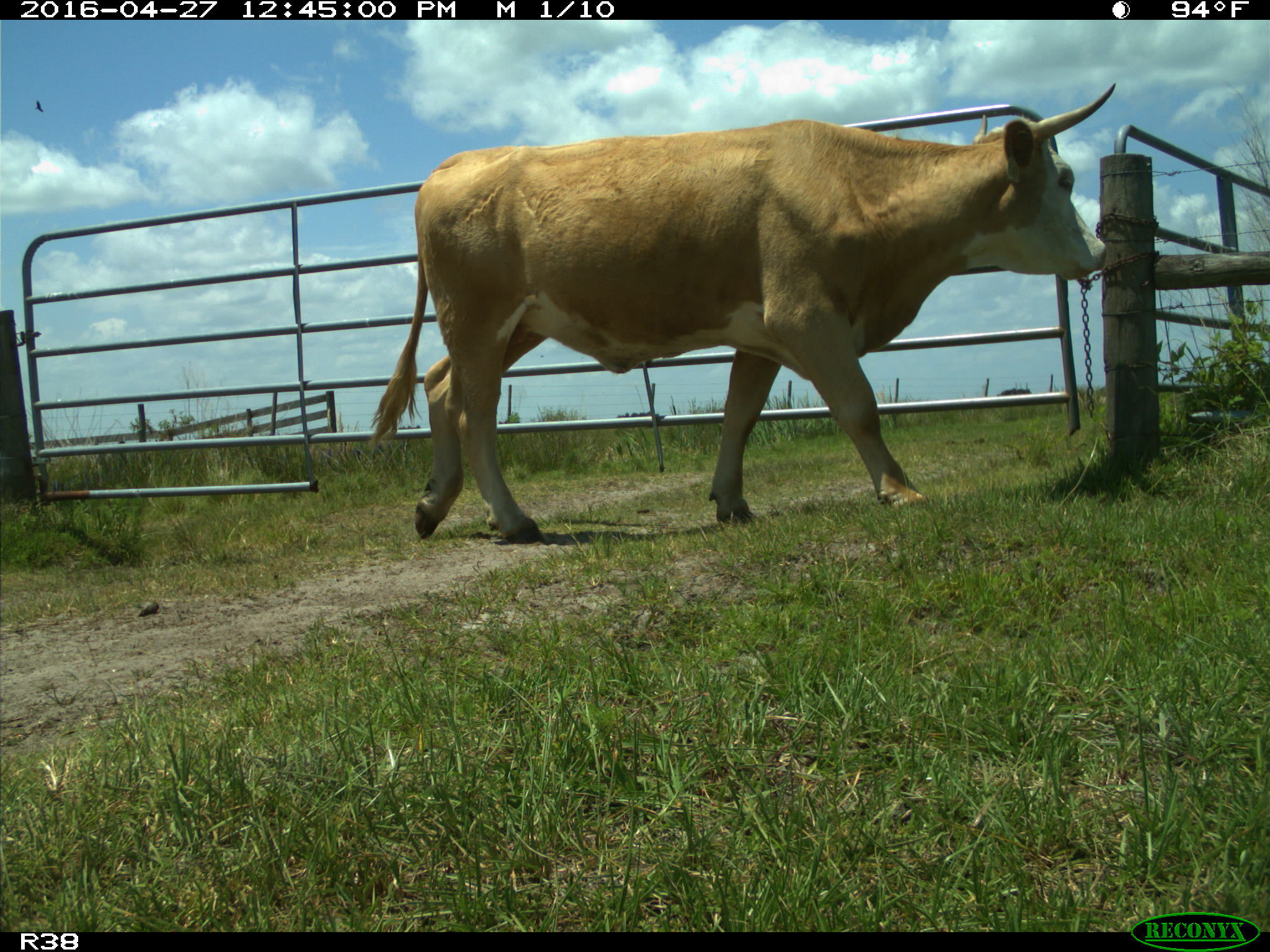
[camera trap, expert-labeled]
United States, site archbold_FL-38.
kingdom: Animalia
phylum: Chordata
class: Mammalia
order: Artiodactyla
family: Bovidae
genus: Bos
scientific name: Bos taurus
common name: domestic cow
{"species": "Bos taurus (domestic cow)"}